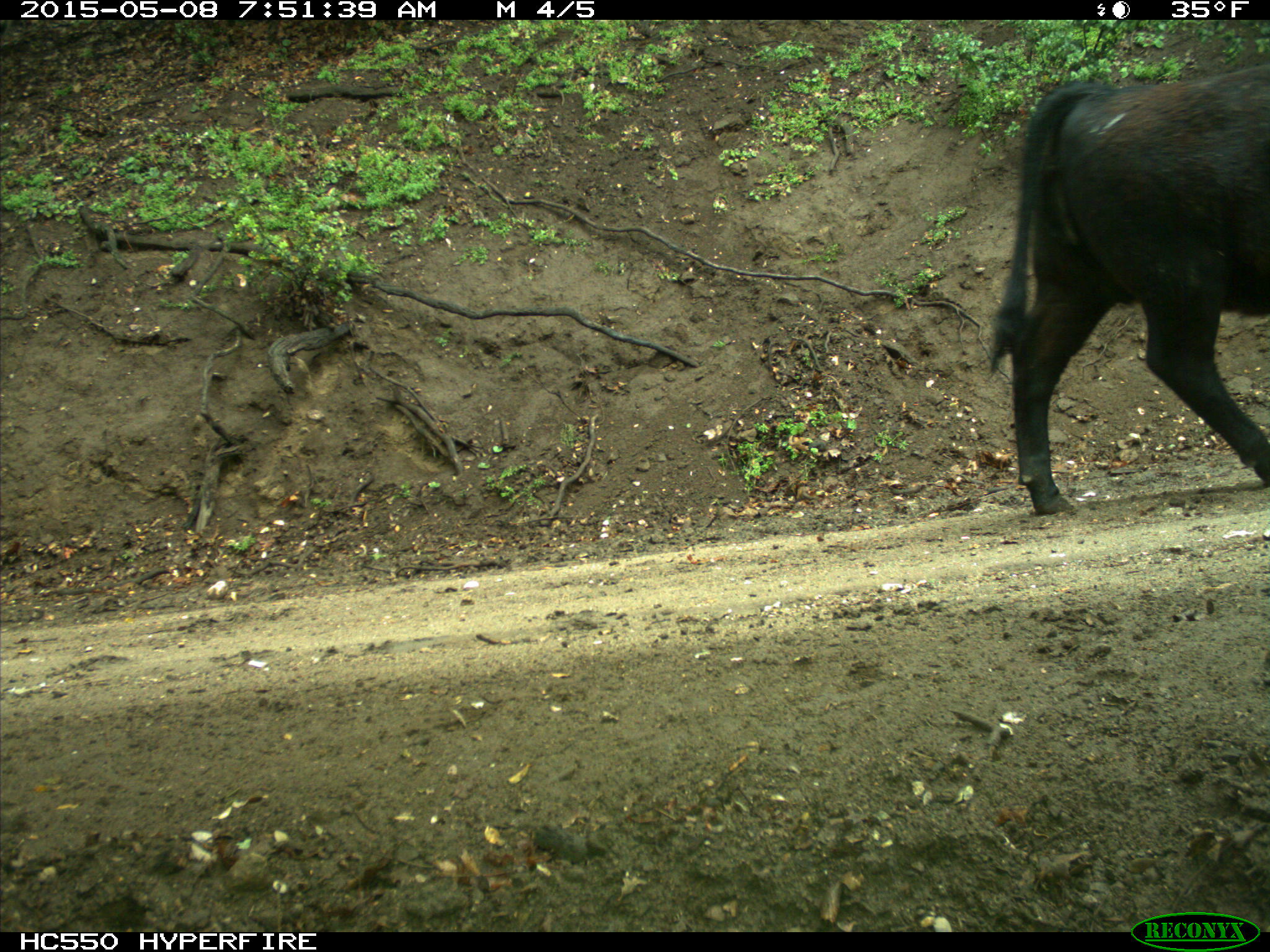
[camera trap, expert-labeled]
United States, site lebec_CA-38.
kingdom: Animalia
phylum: Chordata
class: Mammalia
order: Artiodactyla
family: Bovidae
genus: Bos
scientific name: Bos taurus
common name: domestic cow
Bos taurus (domestic cow).